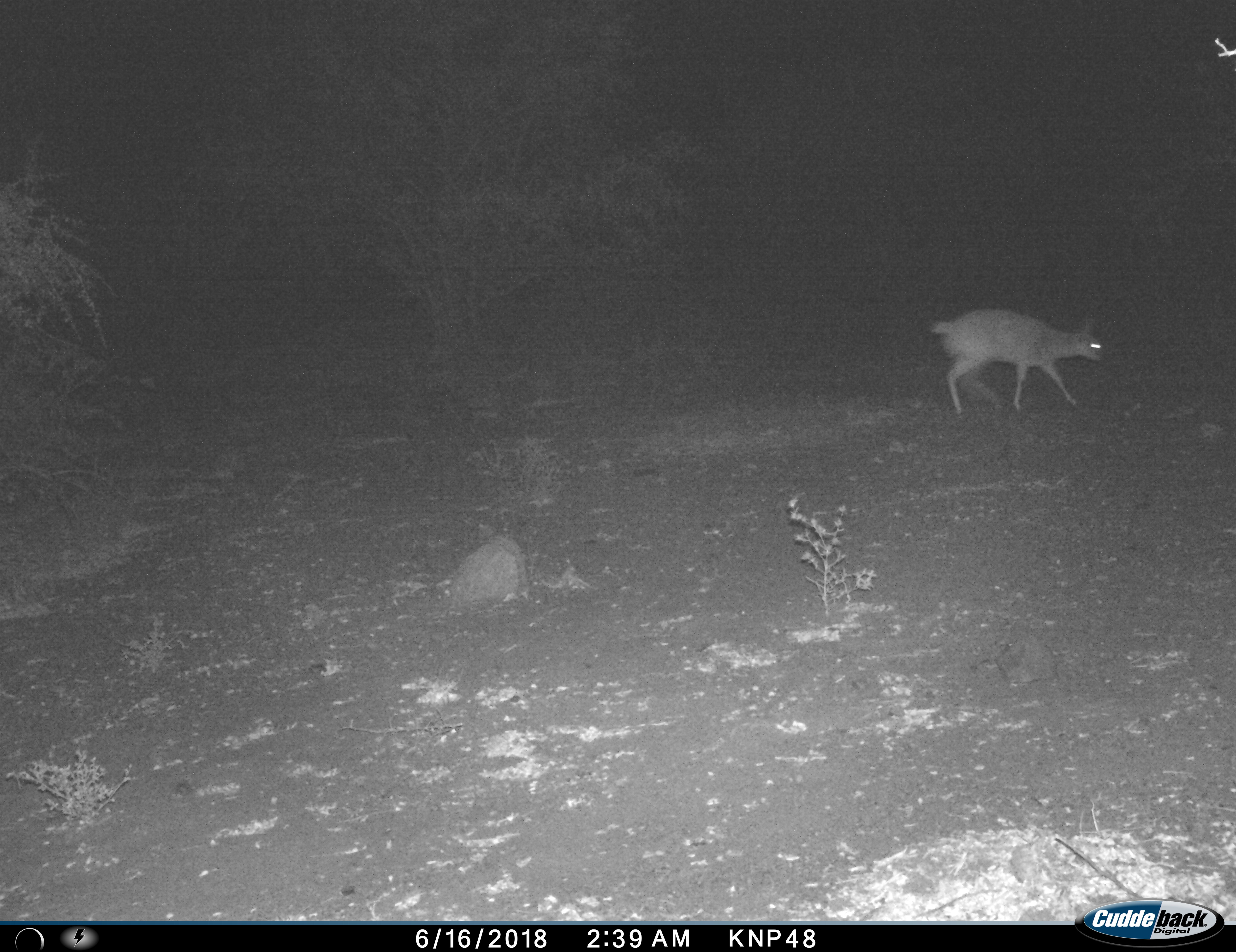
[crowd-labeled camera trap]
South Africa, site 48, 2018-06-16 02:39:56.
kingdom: Animalia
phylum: Chordata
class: Mammalia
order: Artiodactyla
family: Bovidae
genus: Oreotragus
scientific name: Oreotragus oreotragus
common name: klipspringer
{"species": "klipspringer (Oreotragus oreotragus)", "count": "1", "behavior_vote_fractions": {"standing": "0%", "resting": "0%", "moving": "100%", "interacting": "0%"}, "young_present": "0%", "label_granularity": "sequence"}